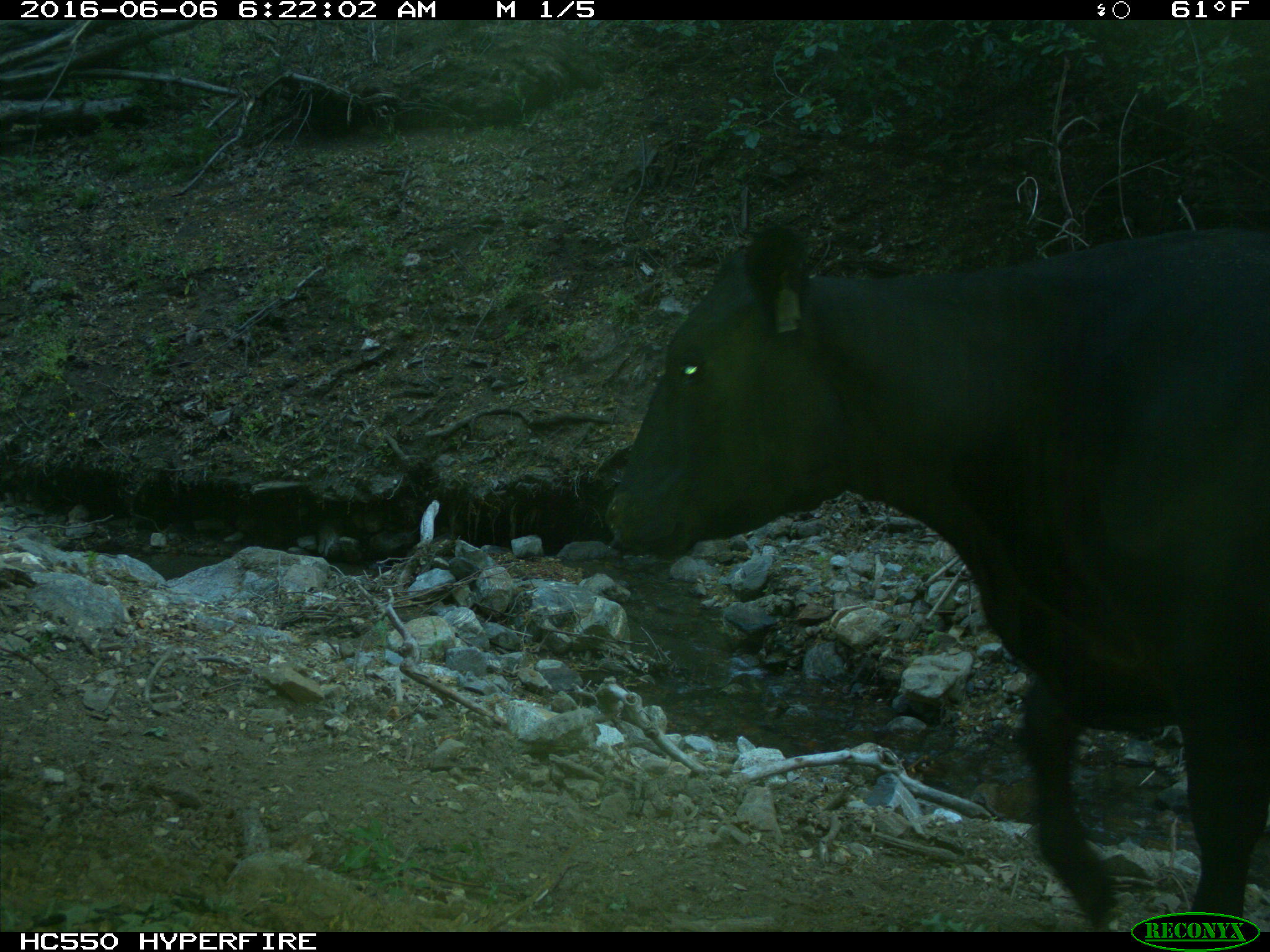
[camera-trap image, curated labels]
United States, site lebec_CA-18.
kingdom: Animalia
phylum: Chordata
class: Mammalia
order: Artiodactyla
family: Bovidae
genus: Bos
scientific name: Bos taurus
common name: domestic cow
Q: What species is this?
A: Bos taurus (domestic cow).